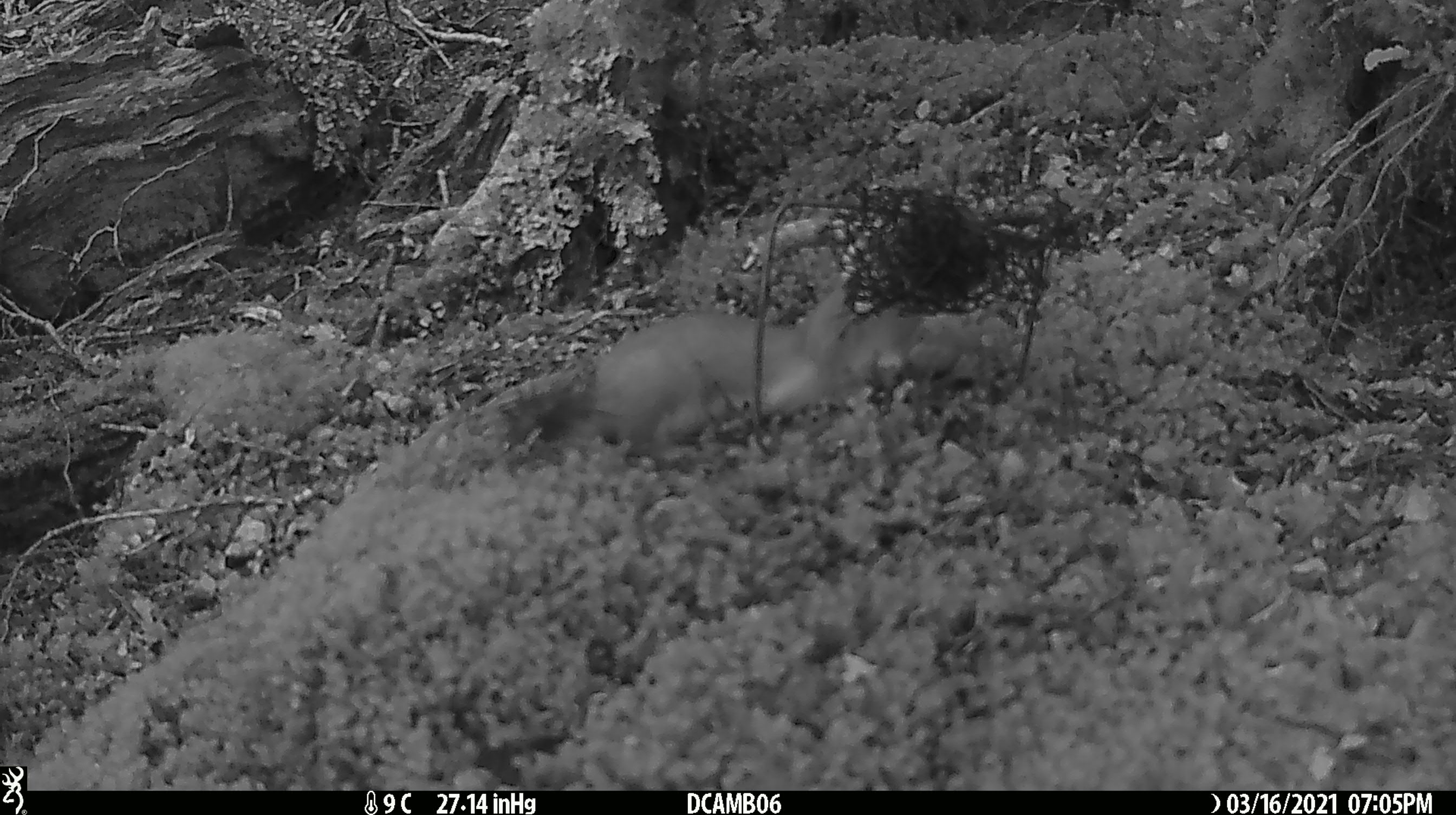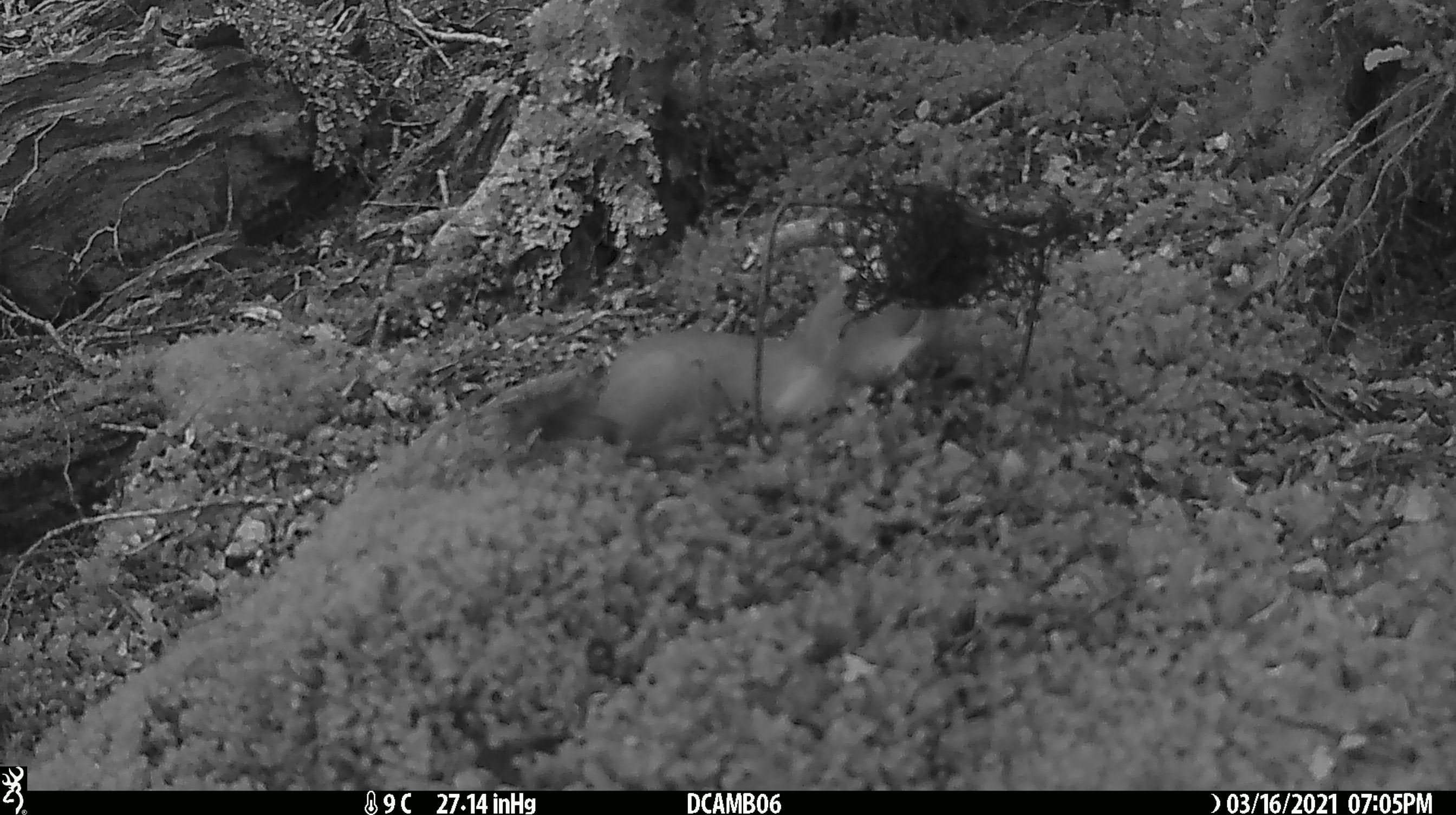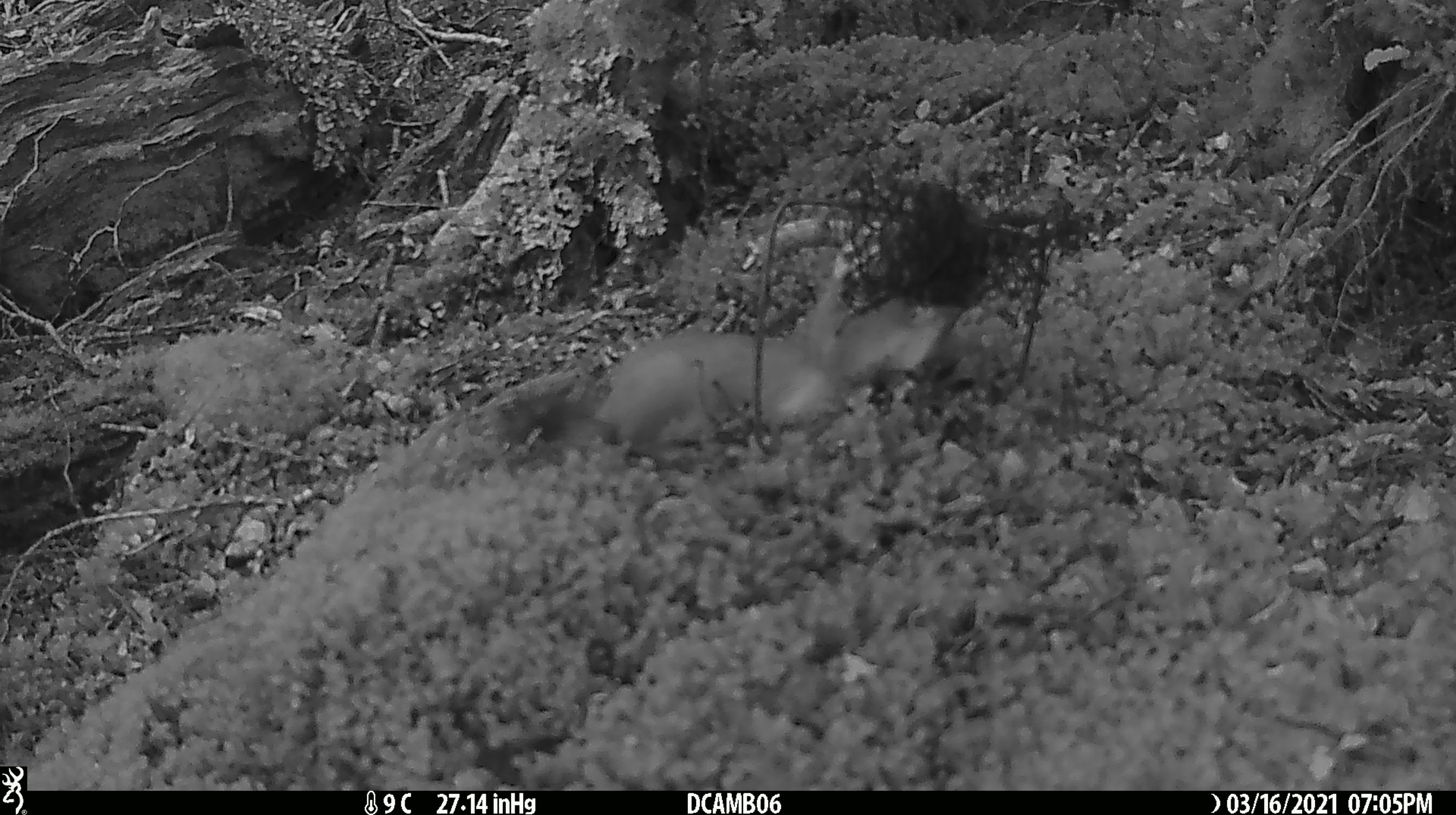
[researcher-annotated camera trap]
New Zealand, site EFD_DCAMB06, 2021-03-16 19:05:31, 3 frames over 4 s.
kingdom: Animalia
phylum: Chordata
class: Mammalia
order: Carnivora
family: Mustelidae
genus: Mustela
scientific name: Mustela erminea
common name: stoat